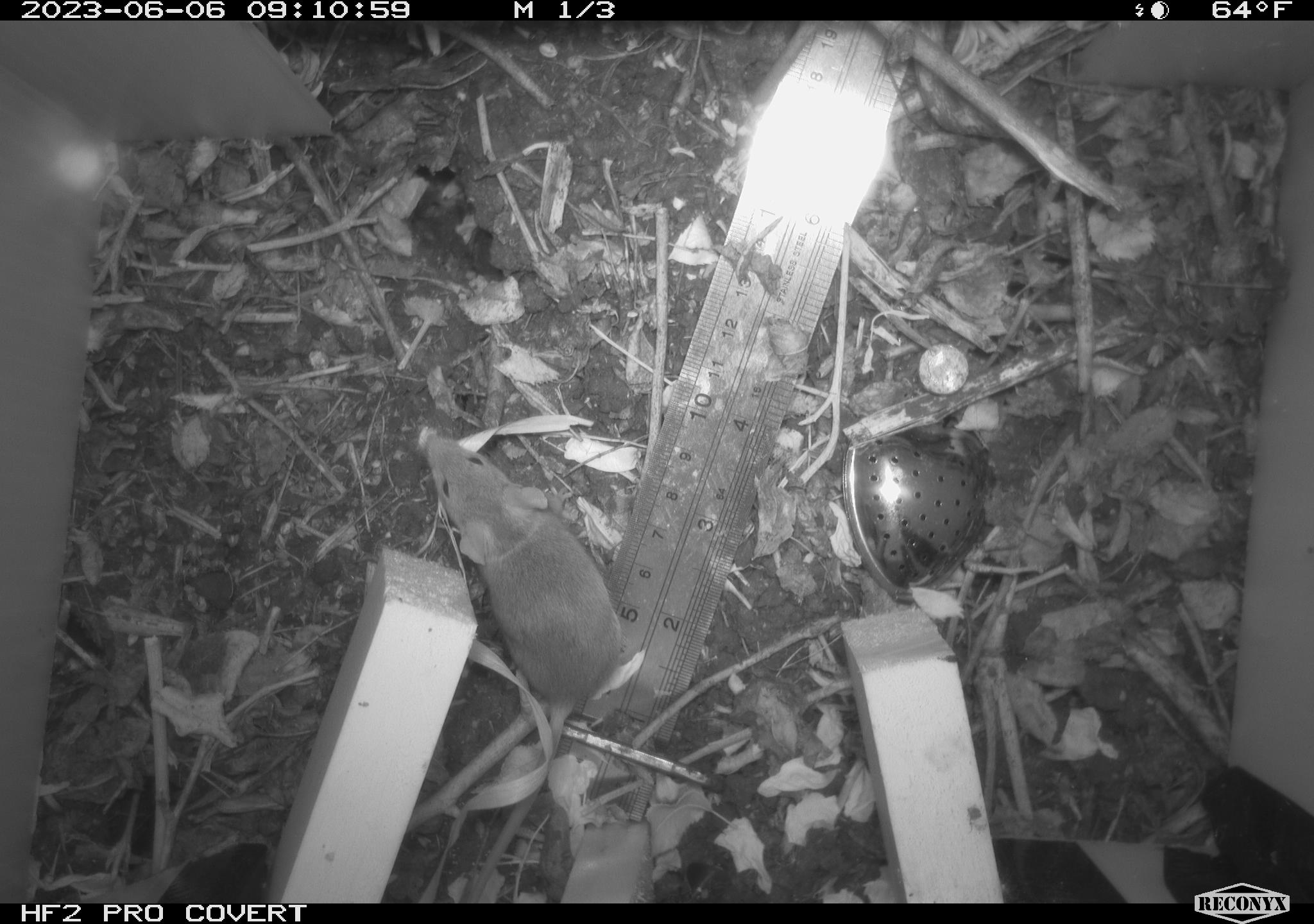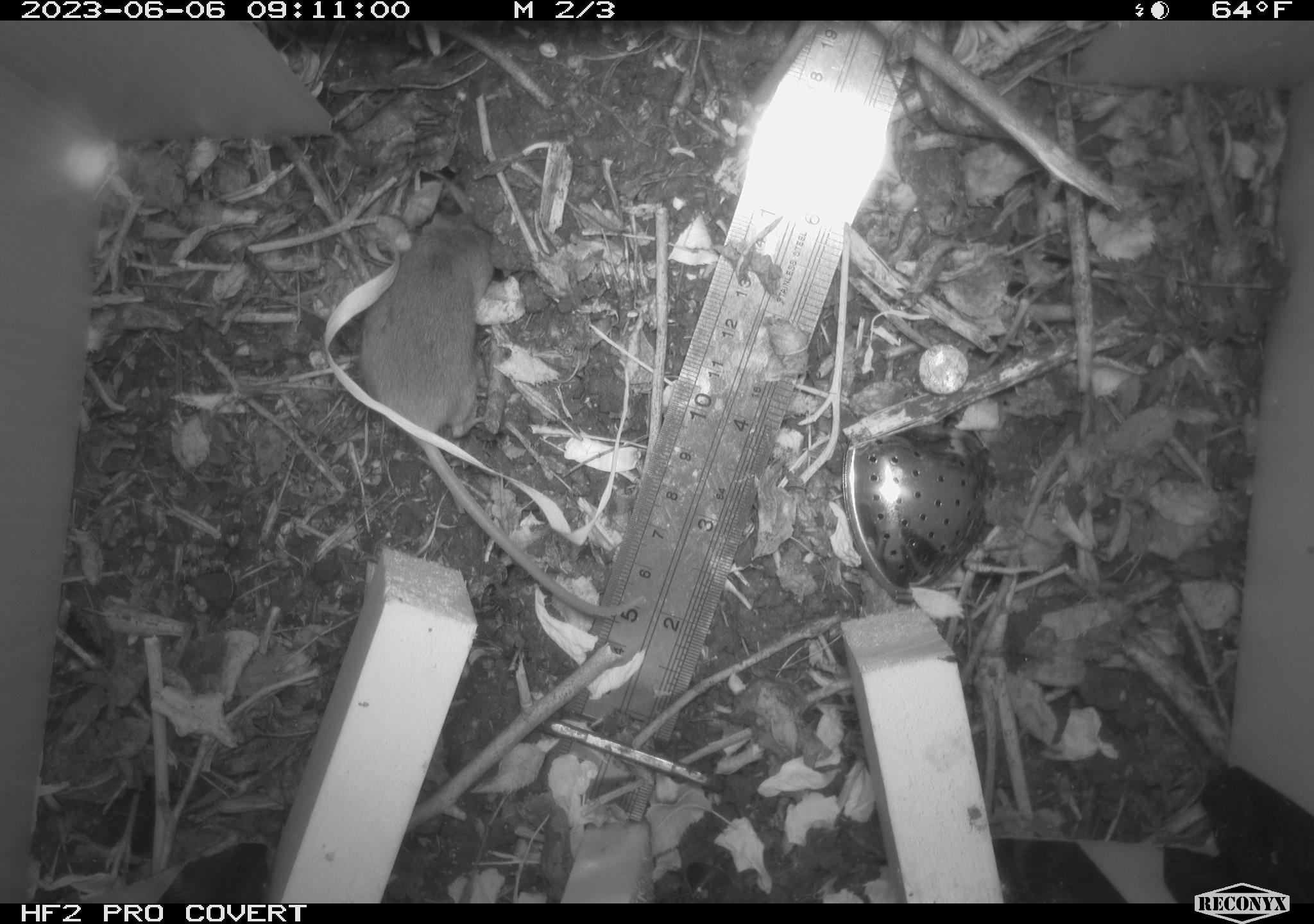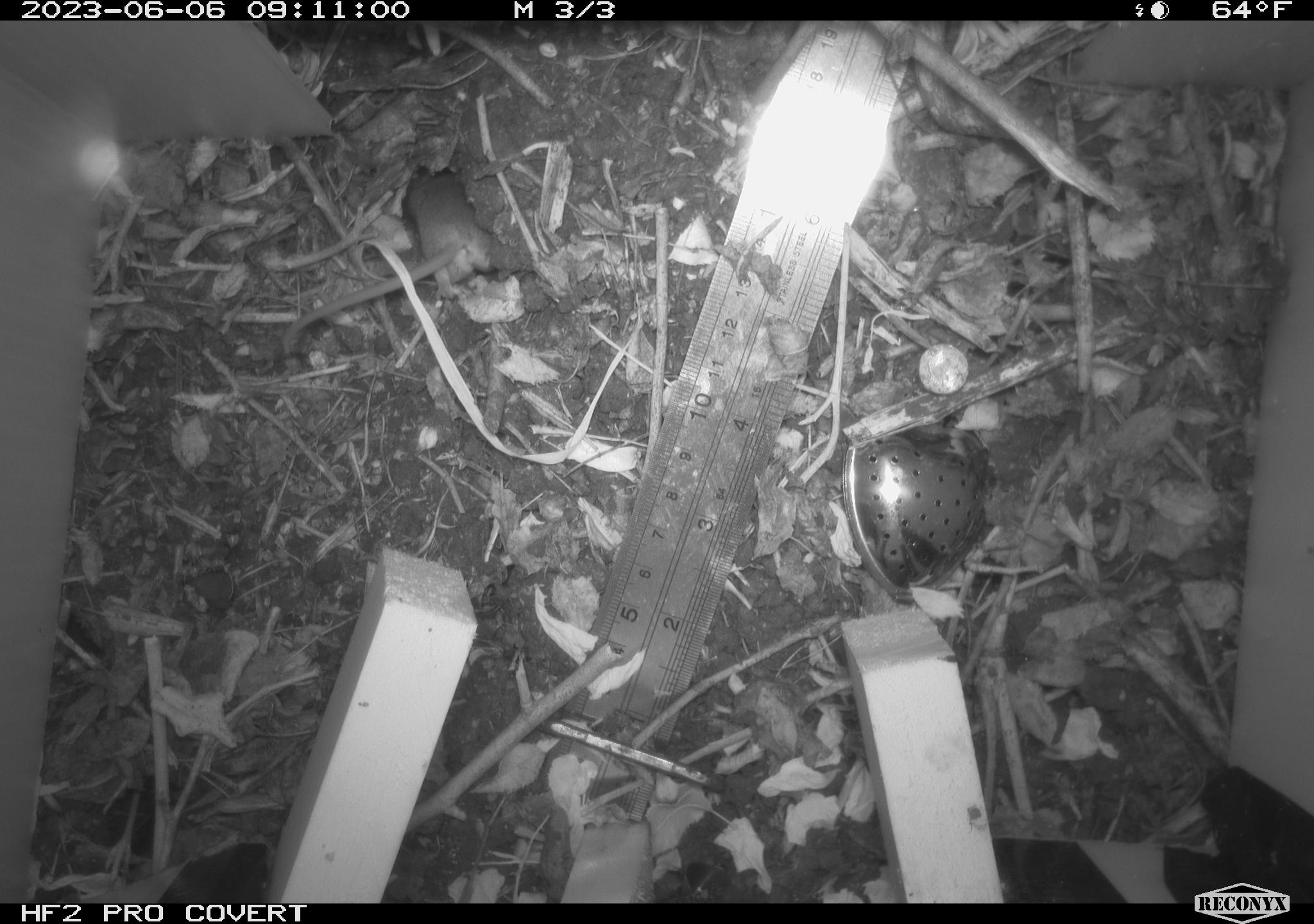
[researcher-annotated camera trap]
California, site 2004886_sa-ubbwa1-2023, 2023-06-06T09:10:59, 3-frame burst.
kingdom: Animalia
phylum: Chordata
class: Mammalia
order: Rodentia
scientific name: Rodentia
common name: rodent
Rodent (Rodentia).